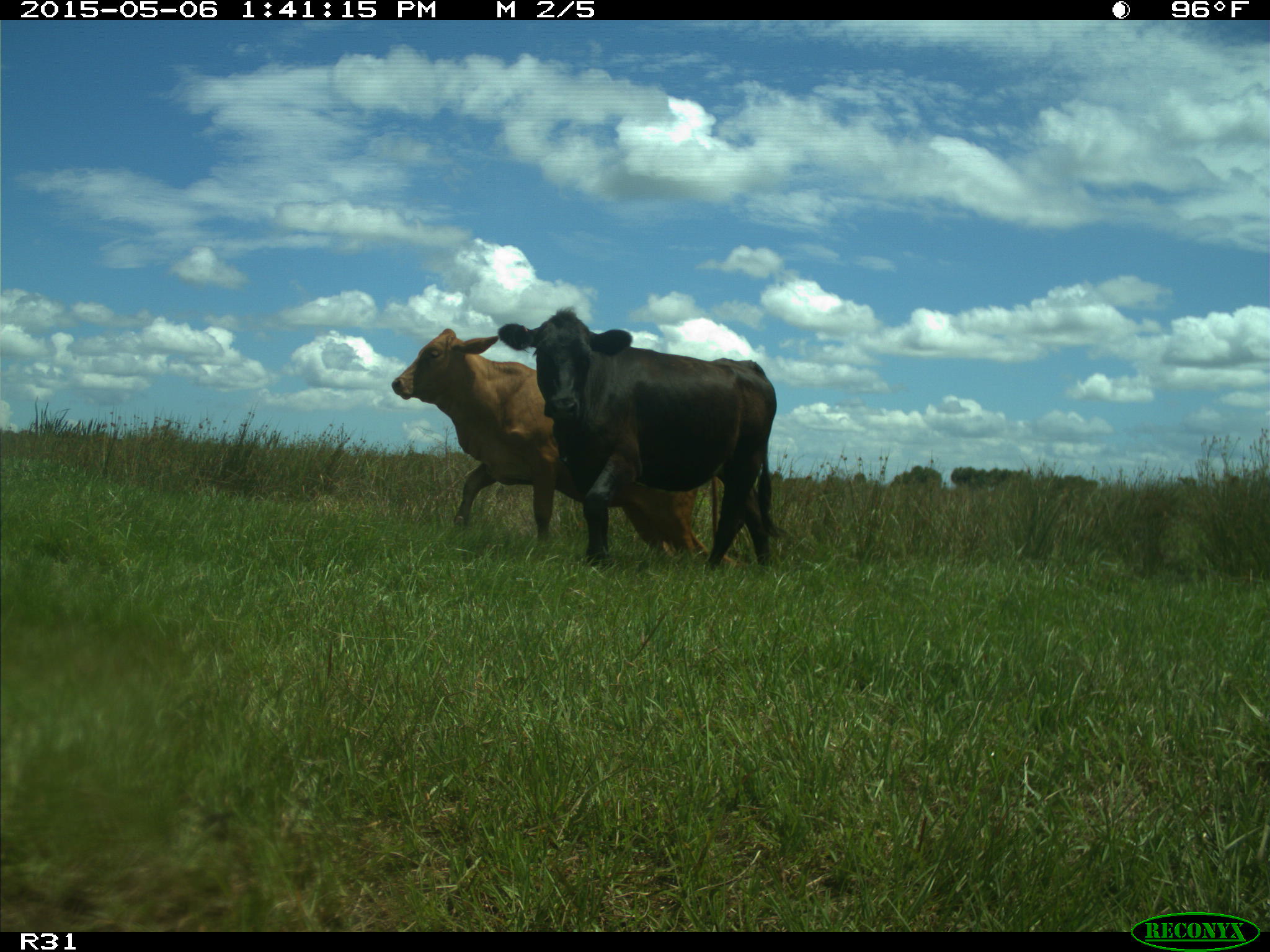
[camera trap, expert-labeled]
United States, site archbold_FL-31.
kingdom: Animalia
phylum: Chordata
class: Mammalia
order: Artiodactyla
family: Bovidae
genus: Bos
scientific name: Bos taurus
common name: domestic cow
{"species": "Bos taurus (domestic cow)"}